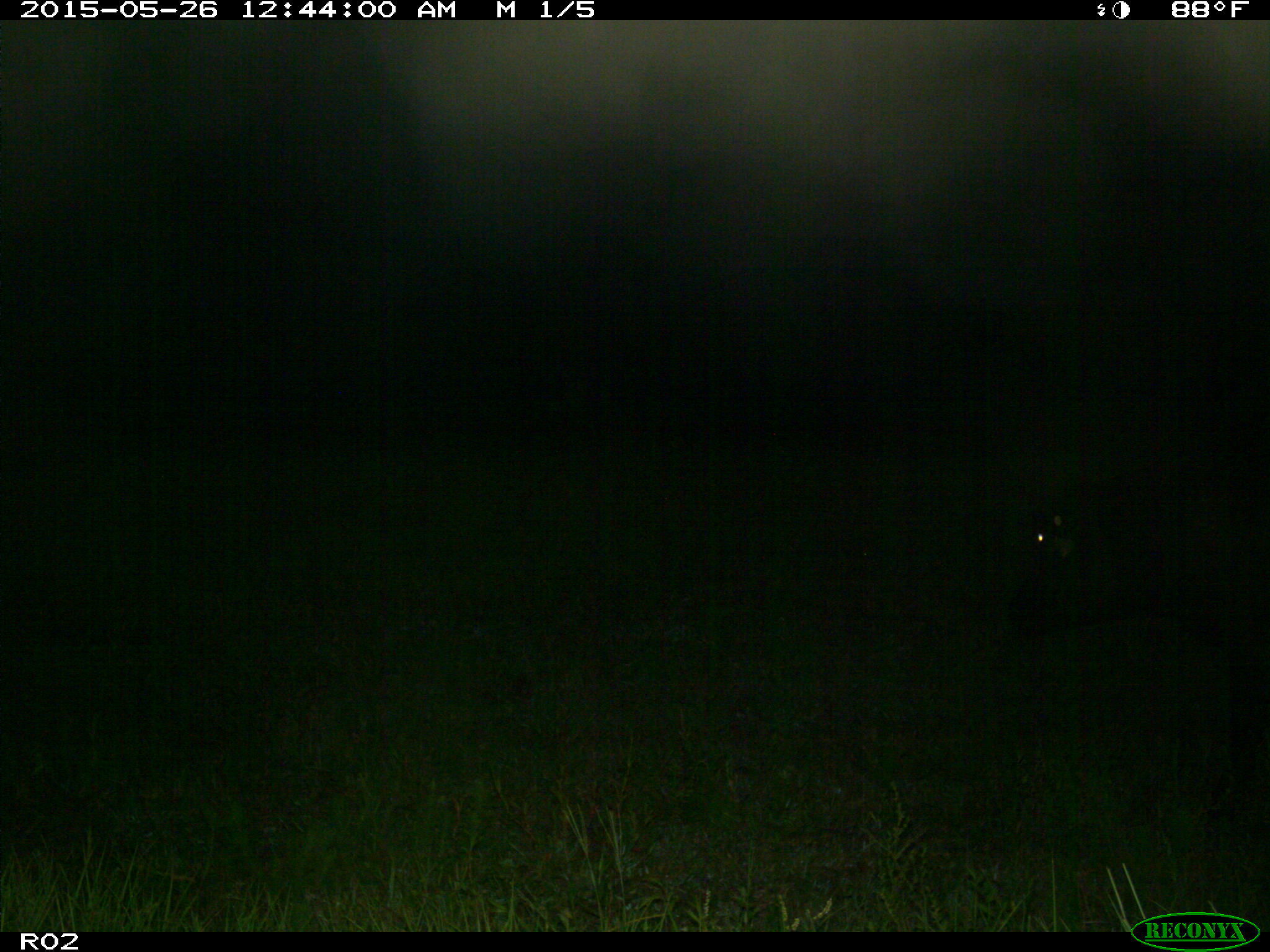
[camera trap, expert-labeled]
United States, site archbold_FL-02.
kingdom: Animalia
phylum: Chordata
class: Mammalia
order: Artiodactyla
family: Bovidae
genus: Bos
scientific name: Bos taurus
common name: domestic cow